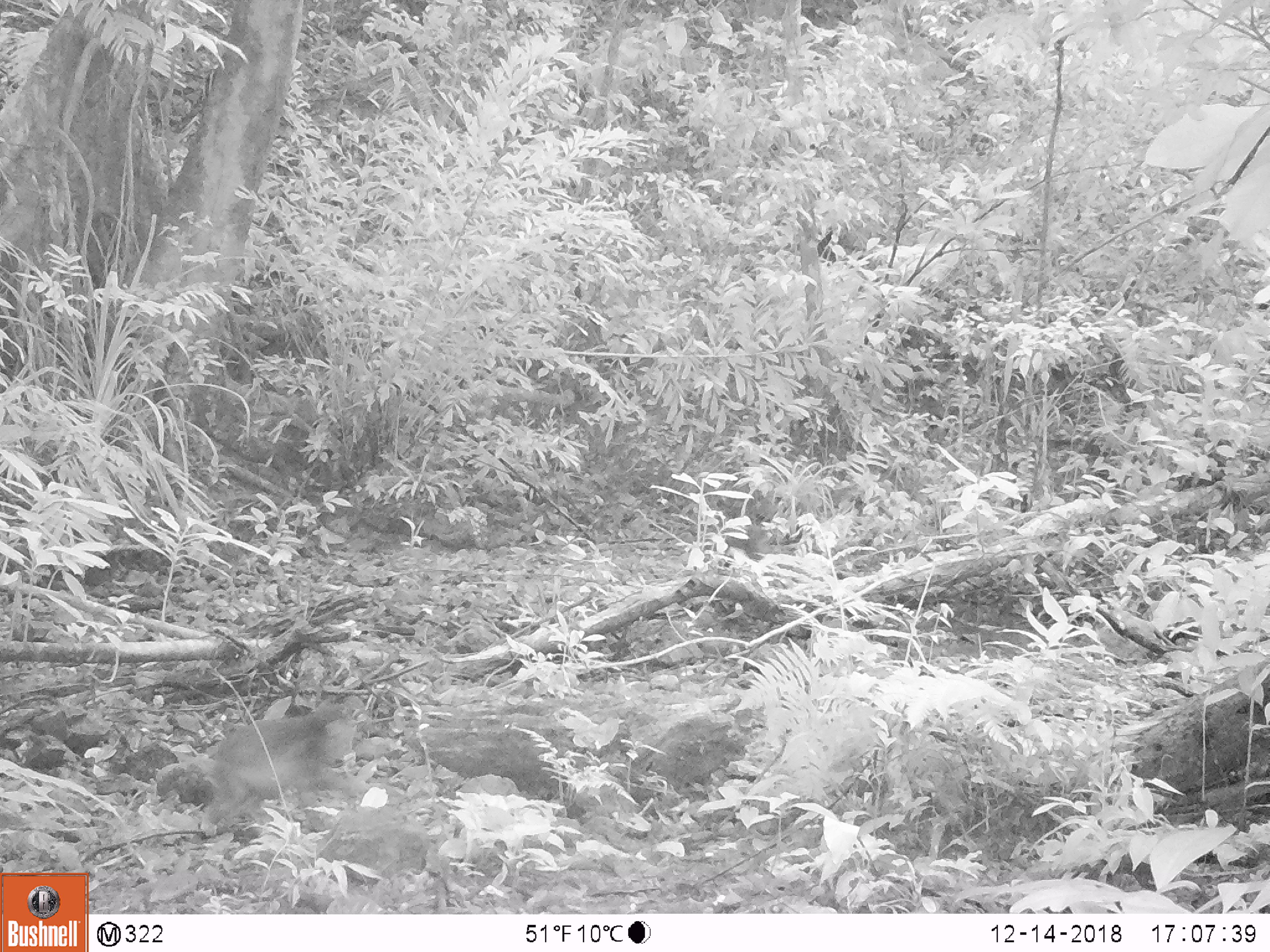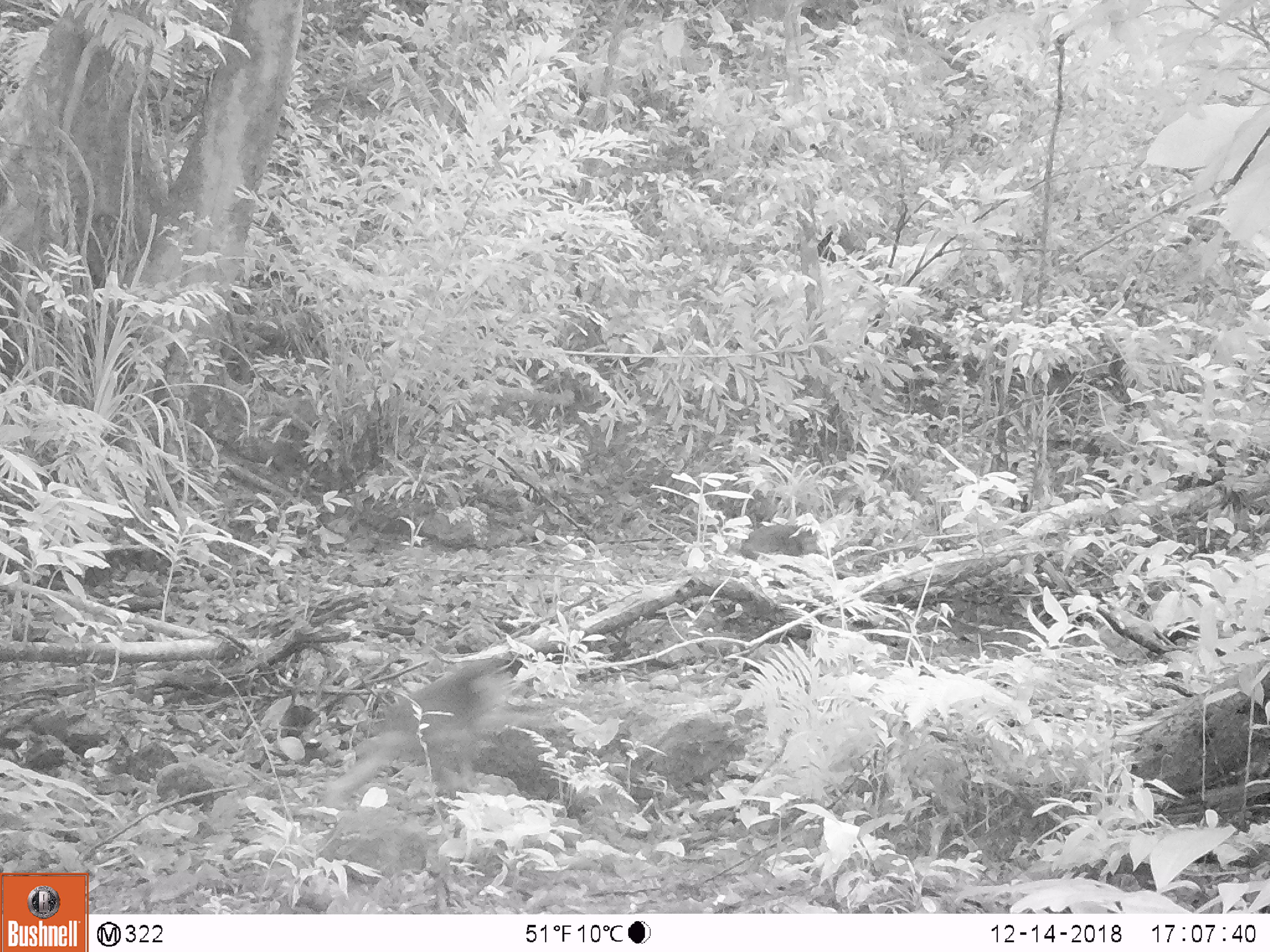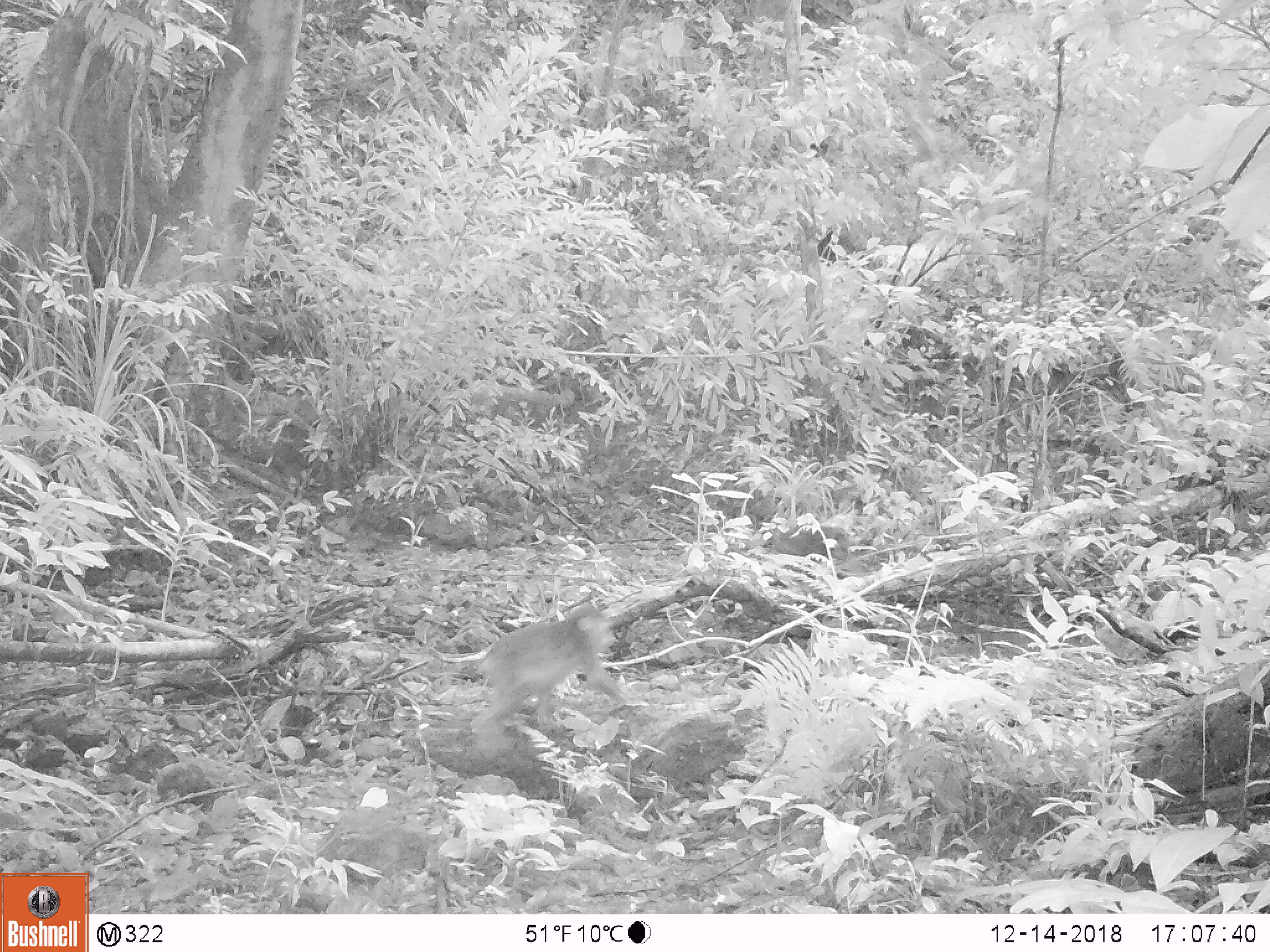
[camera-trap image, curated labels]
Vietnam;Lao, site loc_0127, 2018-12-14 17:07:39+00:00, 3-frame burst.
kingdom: Animalia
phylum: Chordata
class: Mammalia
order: Primates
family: Cercopithecidae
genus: Macaca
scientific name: Macaca arctoides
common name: stump-tailed macaque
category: stump tailed macaque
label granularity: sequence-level